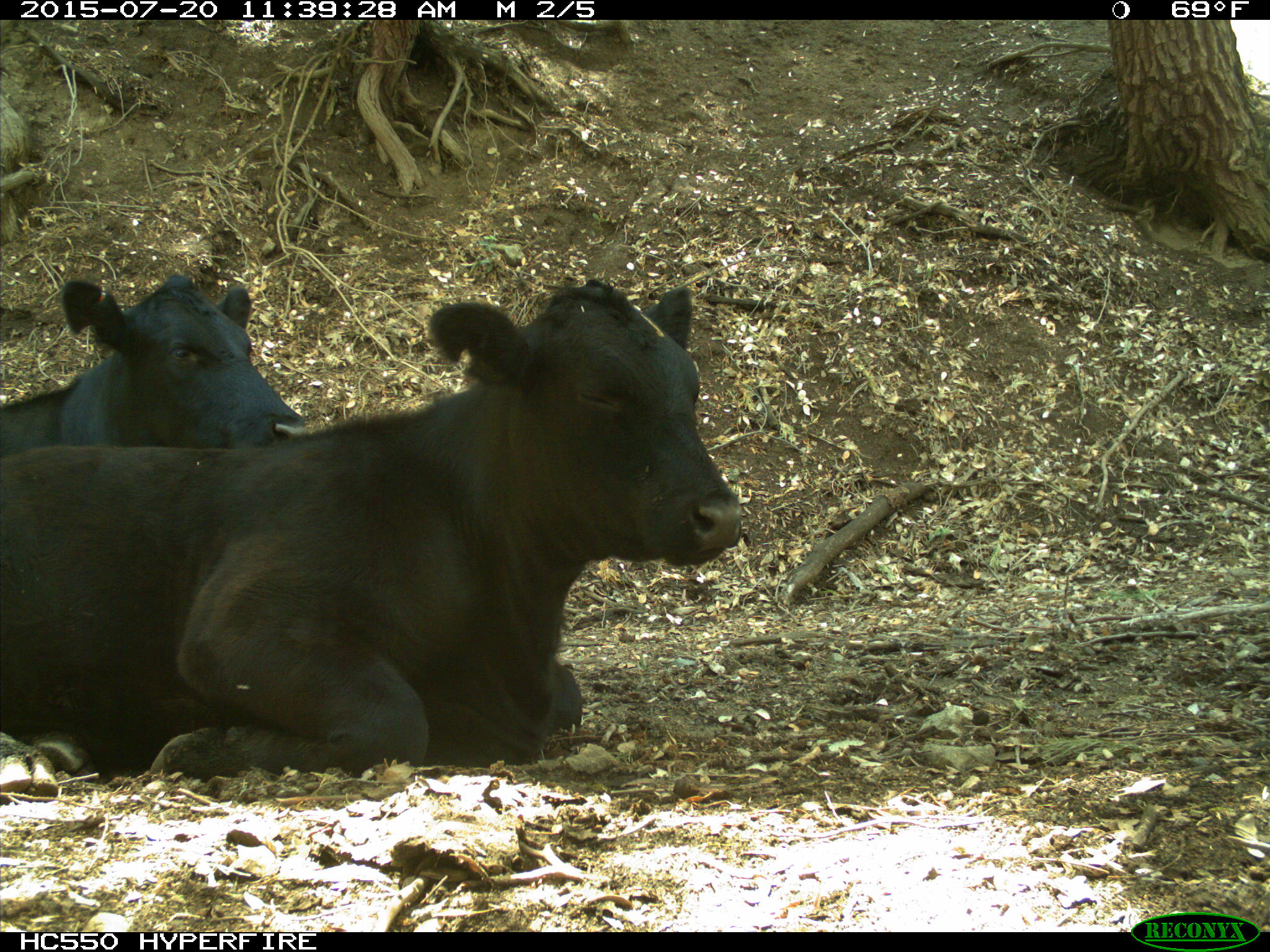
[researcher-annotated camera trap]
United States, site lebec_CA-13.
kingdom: Animalia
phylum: Chordata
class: Mammalia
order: Artiodactyla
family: Bovidae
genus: Bos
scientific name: Bos taurus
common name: domestic cow